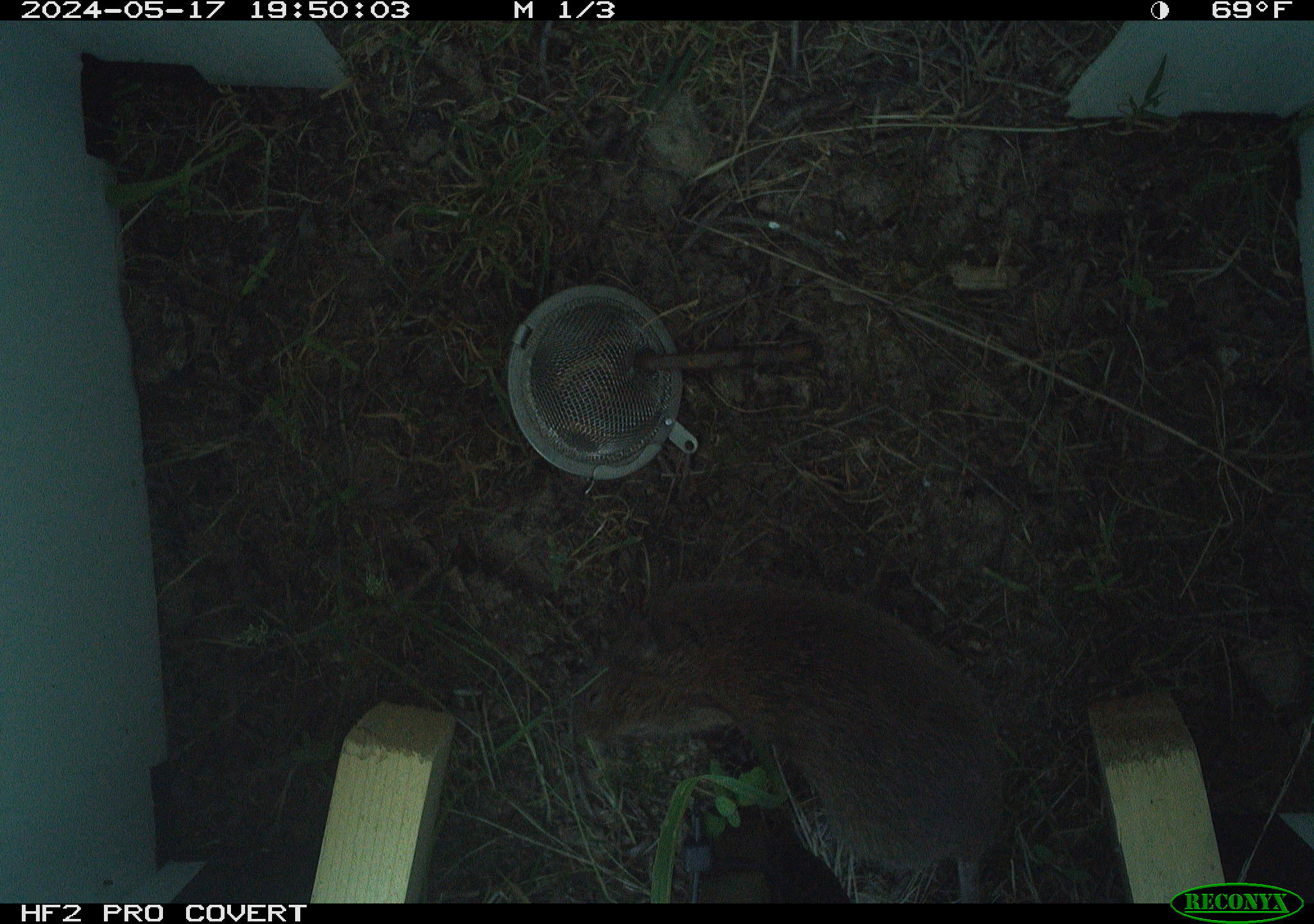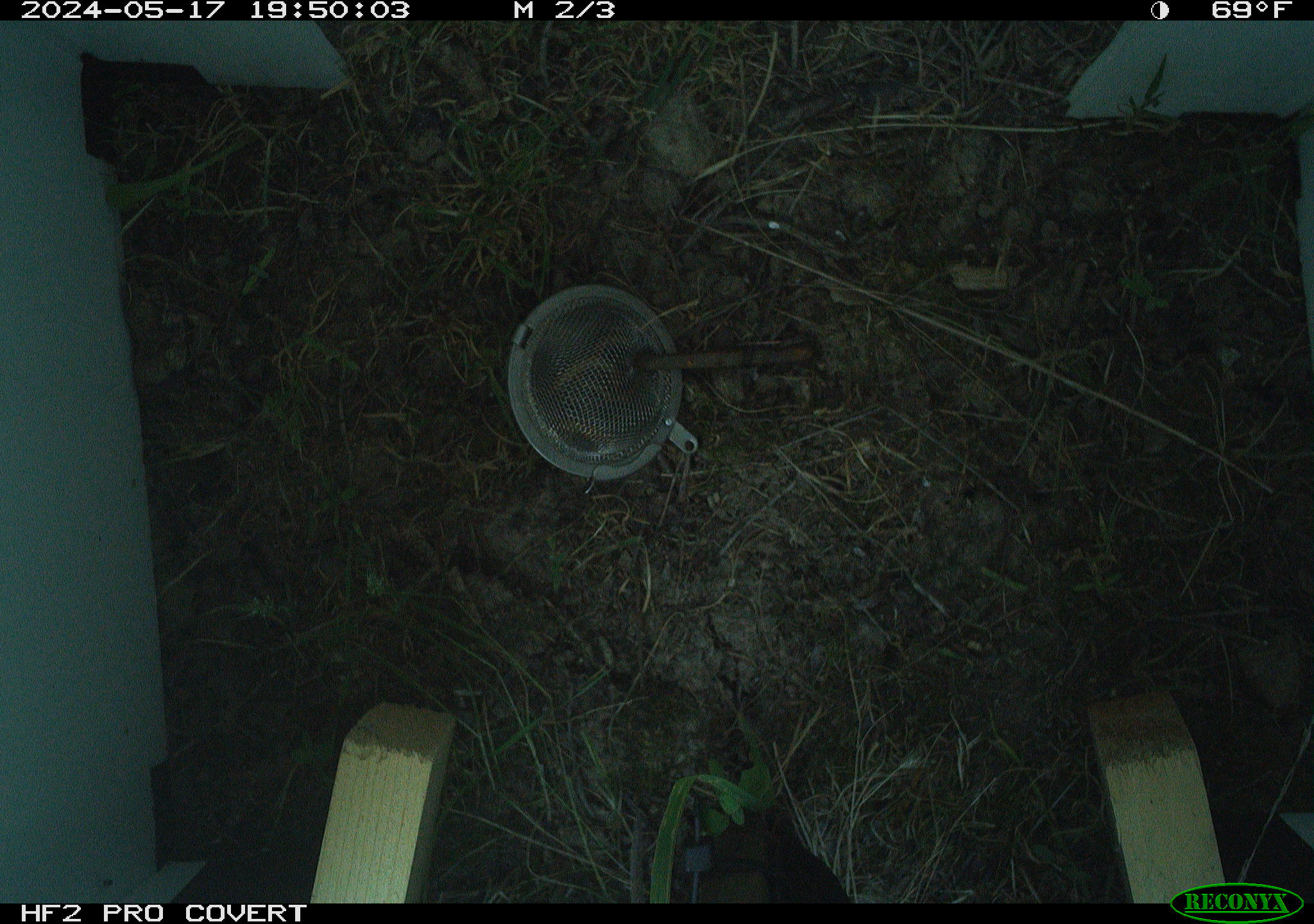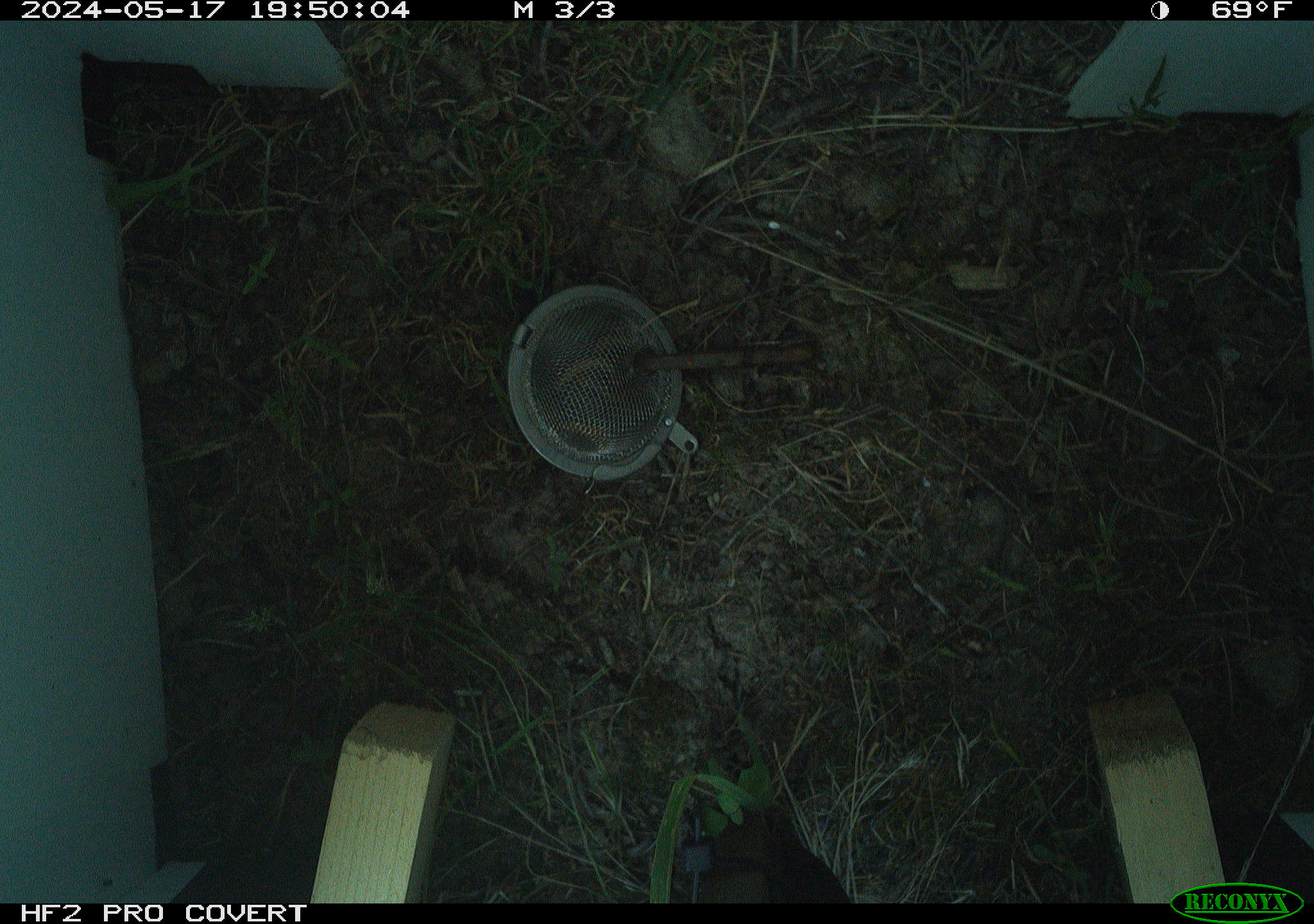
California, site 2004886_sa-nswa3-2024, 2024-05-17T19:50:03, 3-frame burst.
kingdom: Animalia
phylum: Chordata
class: Mammalia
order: Rodentia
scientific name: Rodentia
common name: rodent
Rodent (Rodentia).